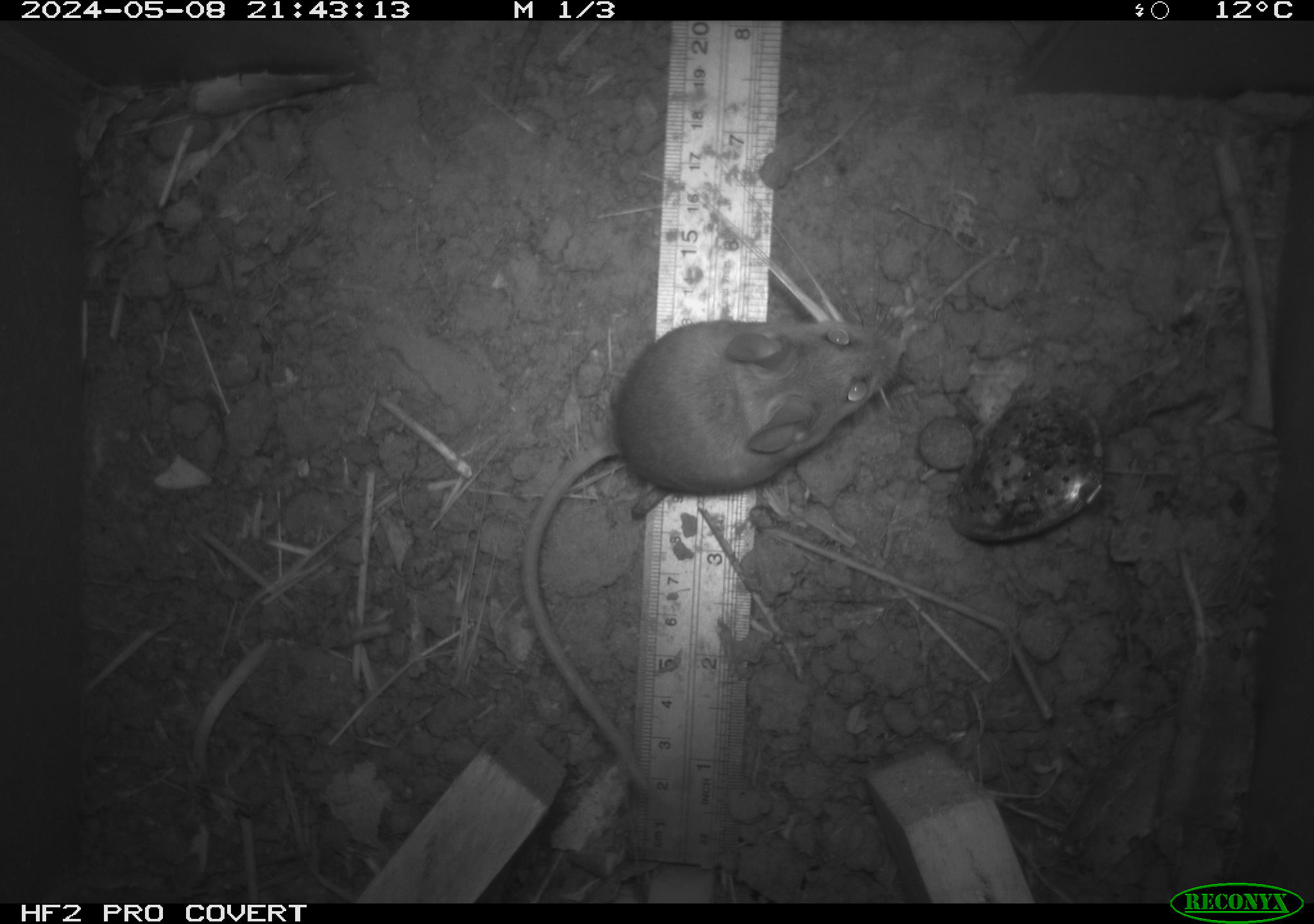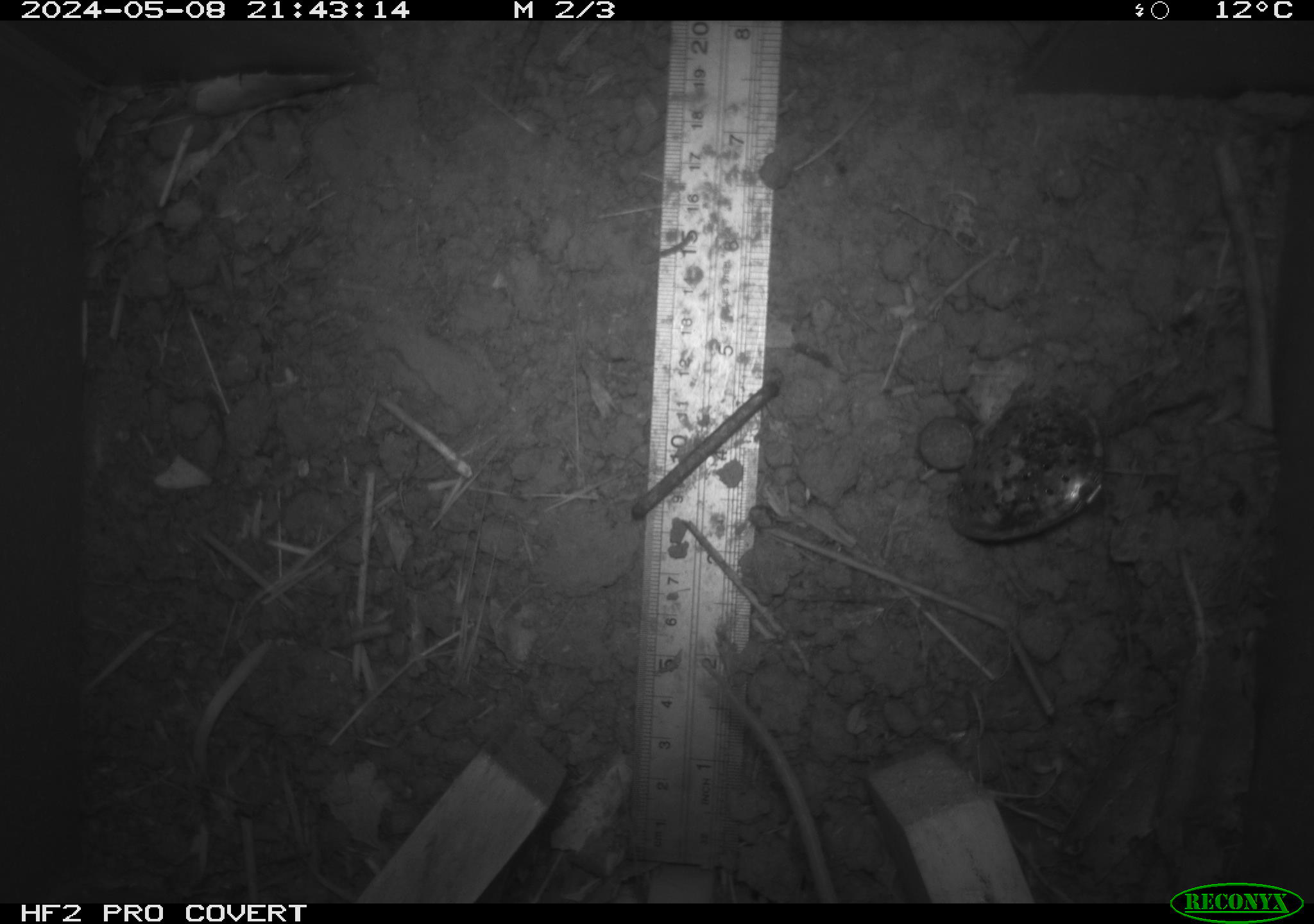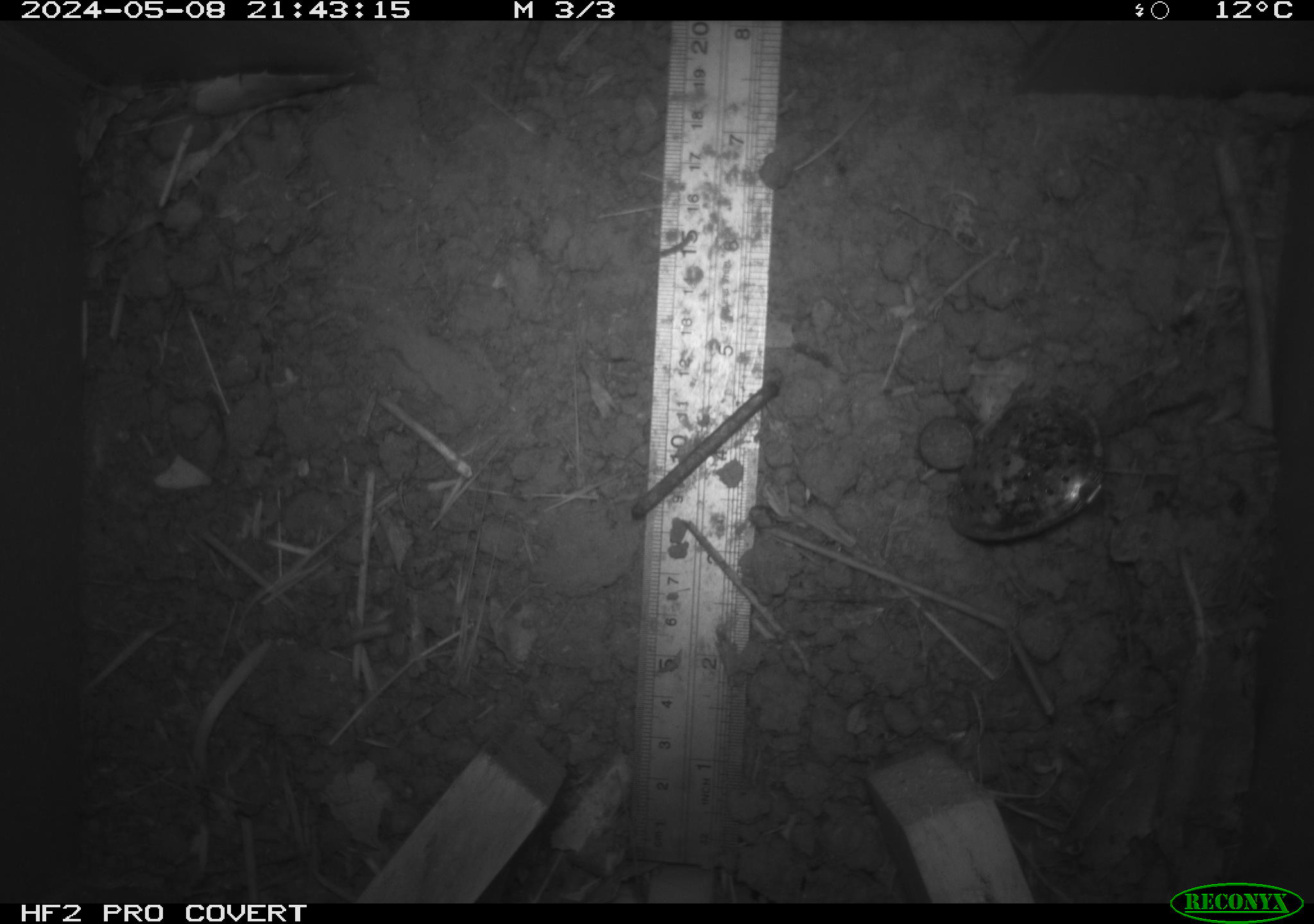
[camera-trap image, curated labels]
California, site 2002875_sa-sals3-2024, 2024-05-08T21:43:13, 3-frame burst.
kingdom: Animalia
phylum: Chordata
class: Mammalia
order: Rodentia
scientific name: Rodentia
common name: mouse species